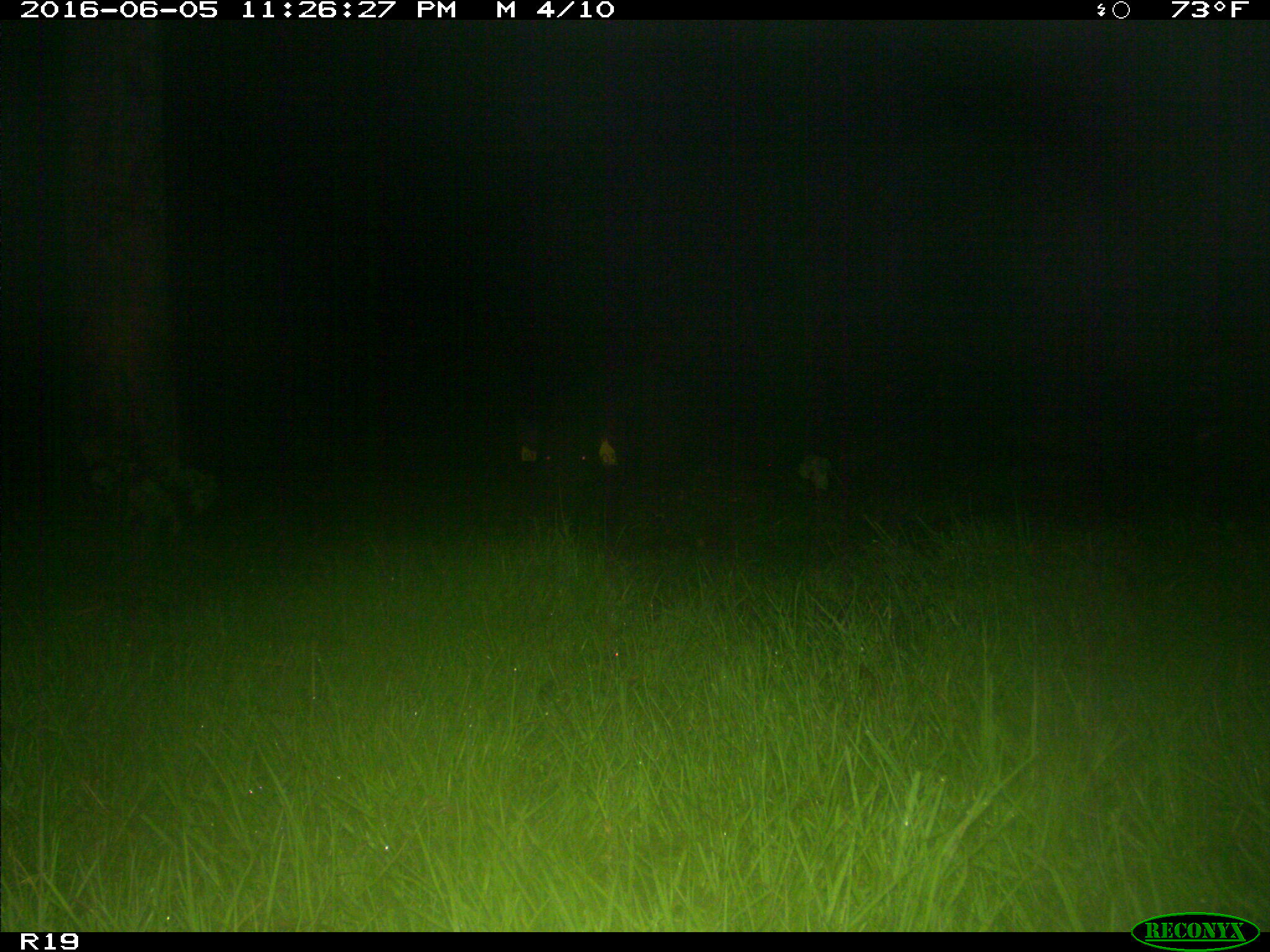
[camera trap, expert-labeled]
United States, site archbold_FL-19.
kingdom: Animalia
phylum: Chordata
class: Mammalia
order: Artiodactyla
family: Suidae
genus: Sus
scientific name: Sus scrofa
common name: wild boar